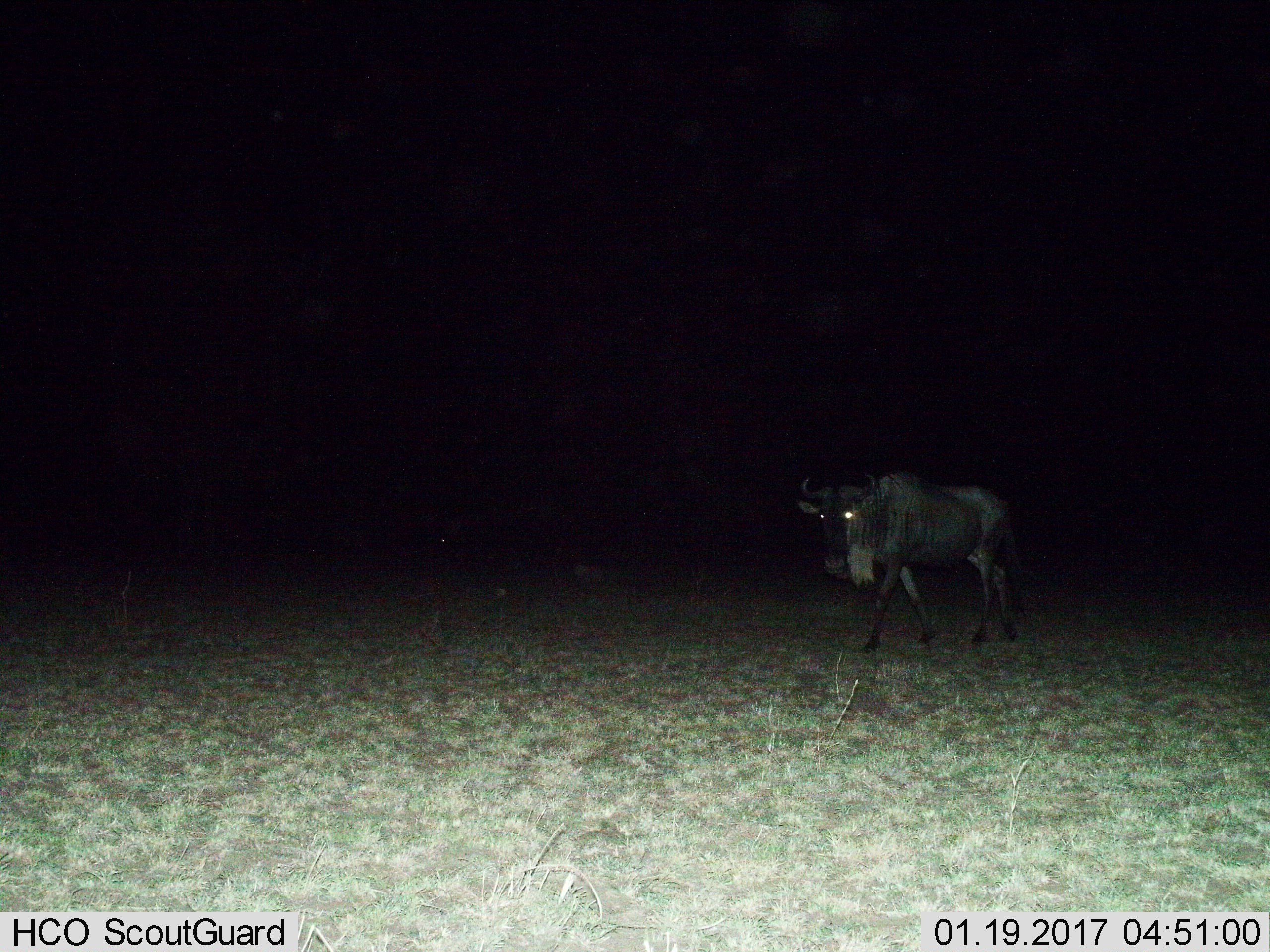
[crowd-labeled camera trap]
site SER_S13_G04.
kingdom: Animalia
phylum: Chordata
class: Mammalia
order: Artiodactyla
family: Bovidae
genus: Connochaetes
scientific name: Connochaetes taurinus taurinus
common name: blue wildebeest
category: wildebeestblue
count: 1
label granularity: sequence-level